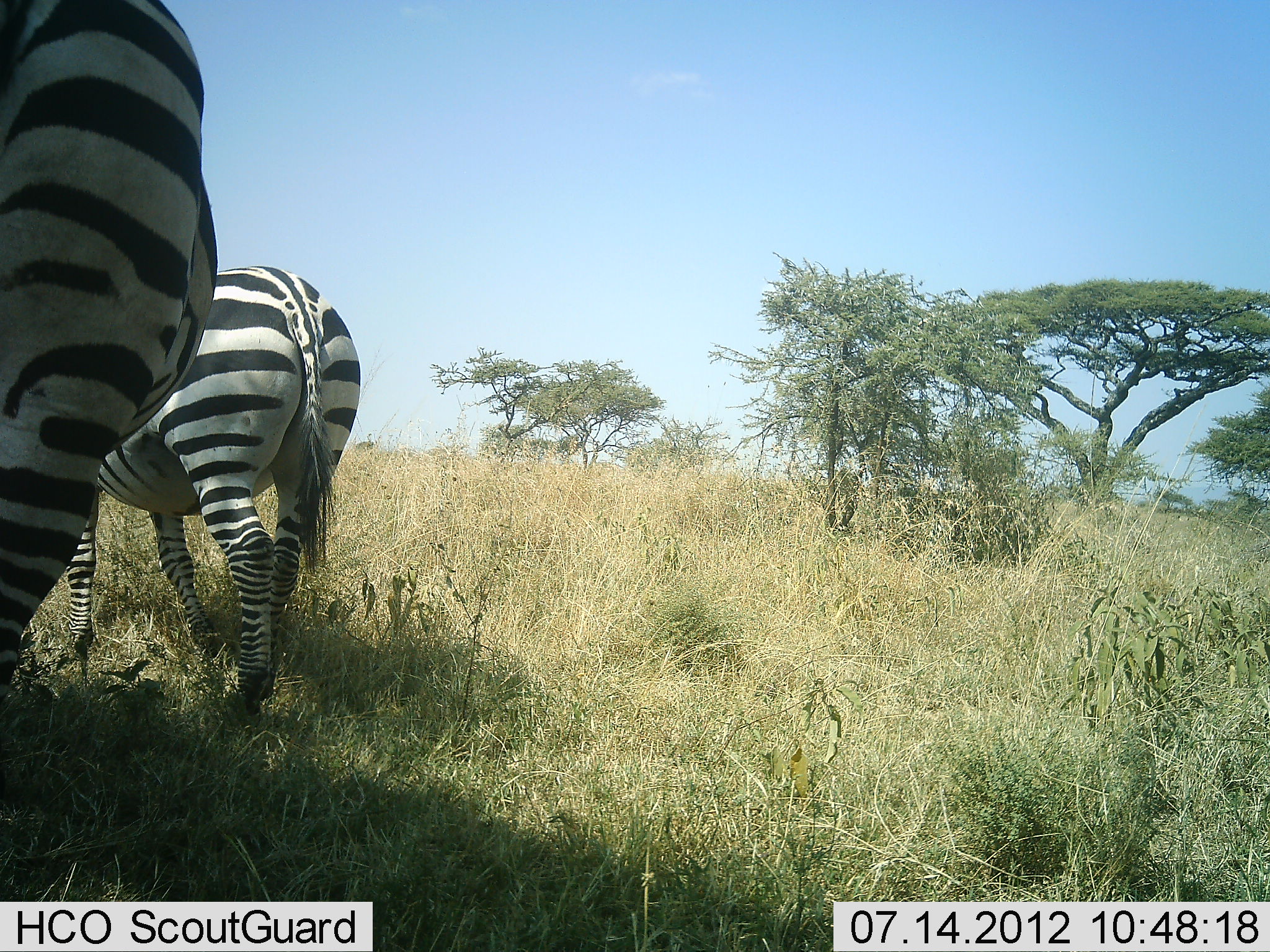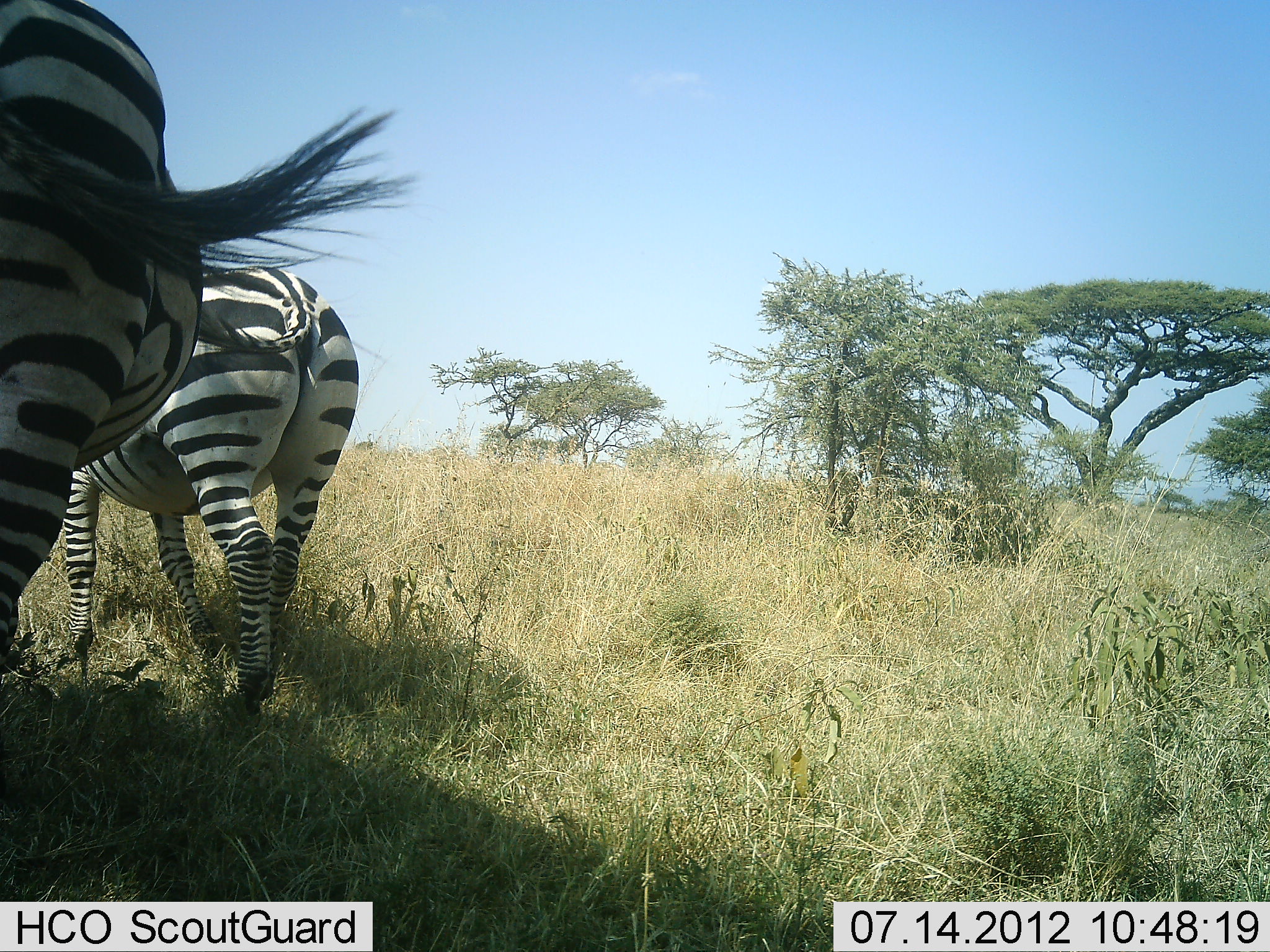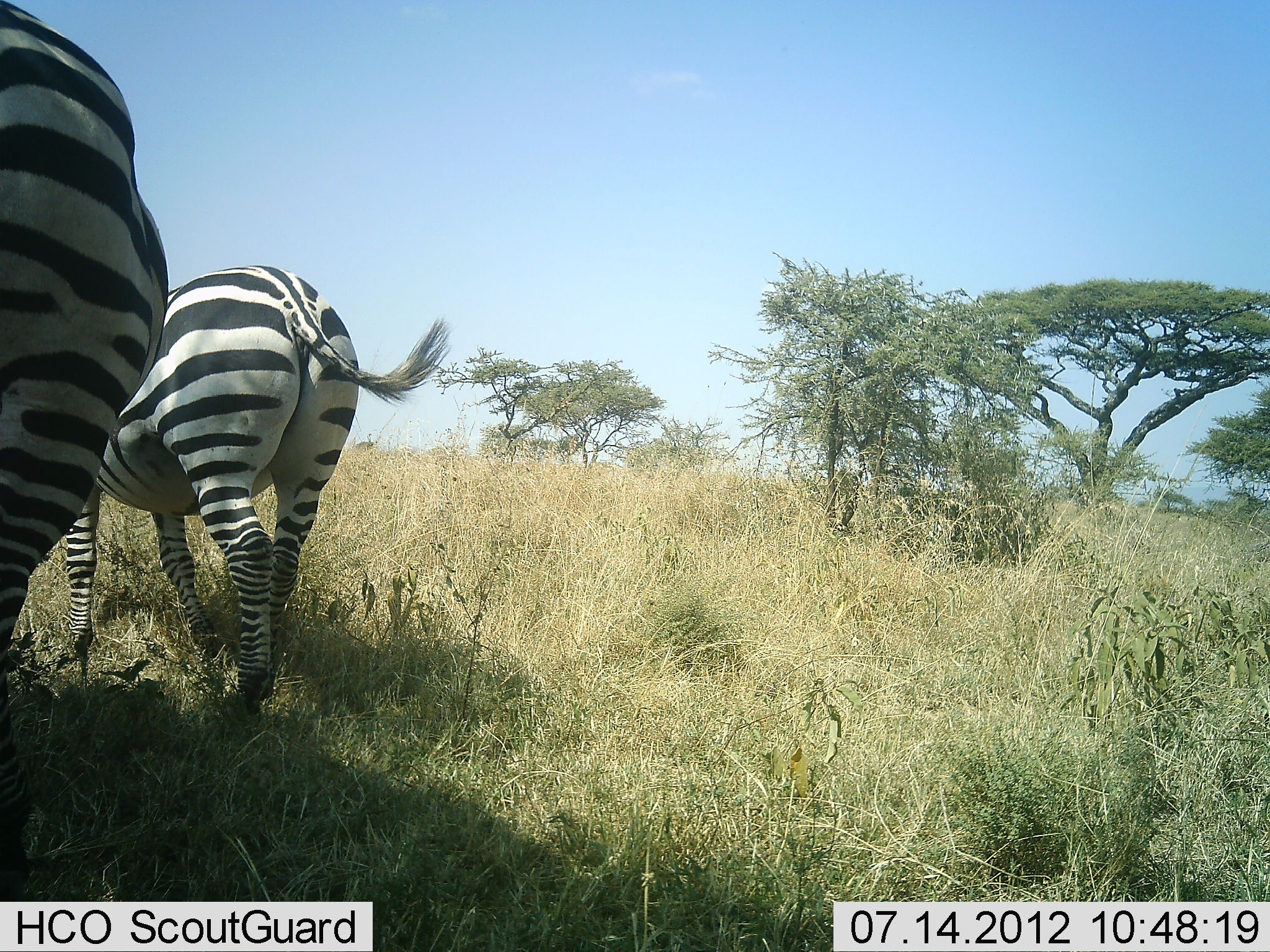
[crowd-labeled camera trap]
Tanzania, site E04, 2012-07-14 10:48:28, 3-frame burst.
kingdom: Animalia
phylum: Chordata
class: Mammalia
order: Perissodactyla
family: Equidae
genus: Equus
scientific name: Equus quagga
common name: plains zebra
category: zebra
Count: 2.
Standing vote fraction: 80%.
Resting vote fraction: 0%.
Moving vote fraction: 30%.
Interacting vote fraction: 0%.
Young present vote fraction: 0%.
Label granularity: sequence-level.